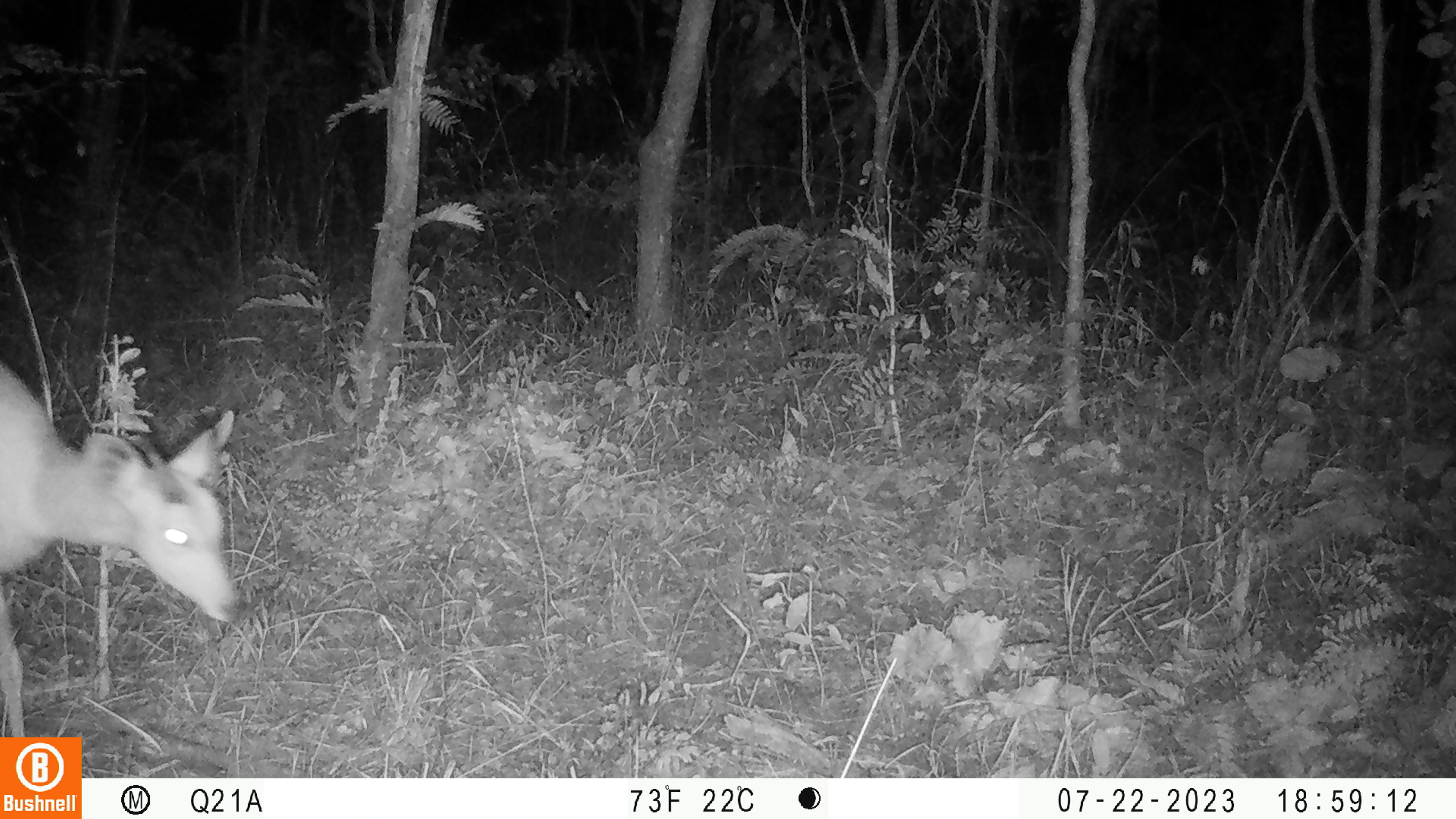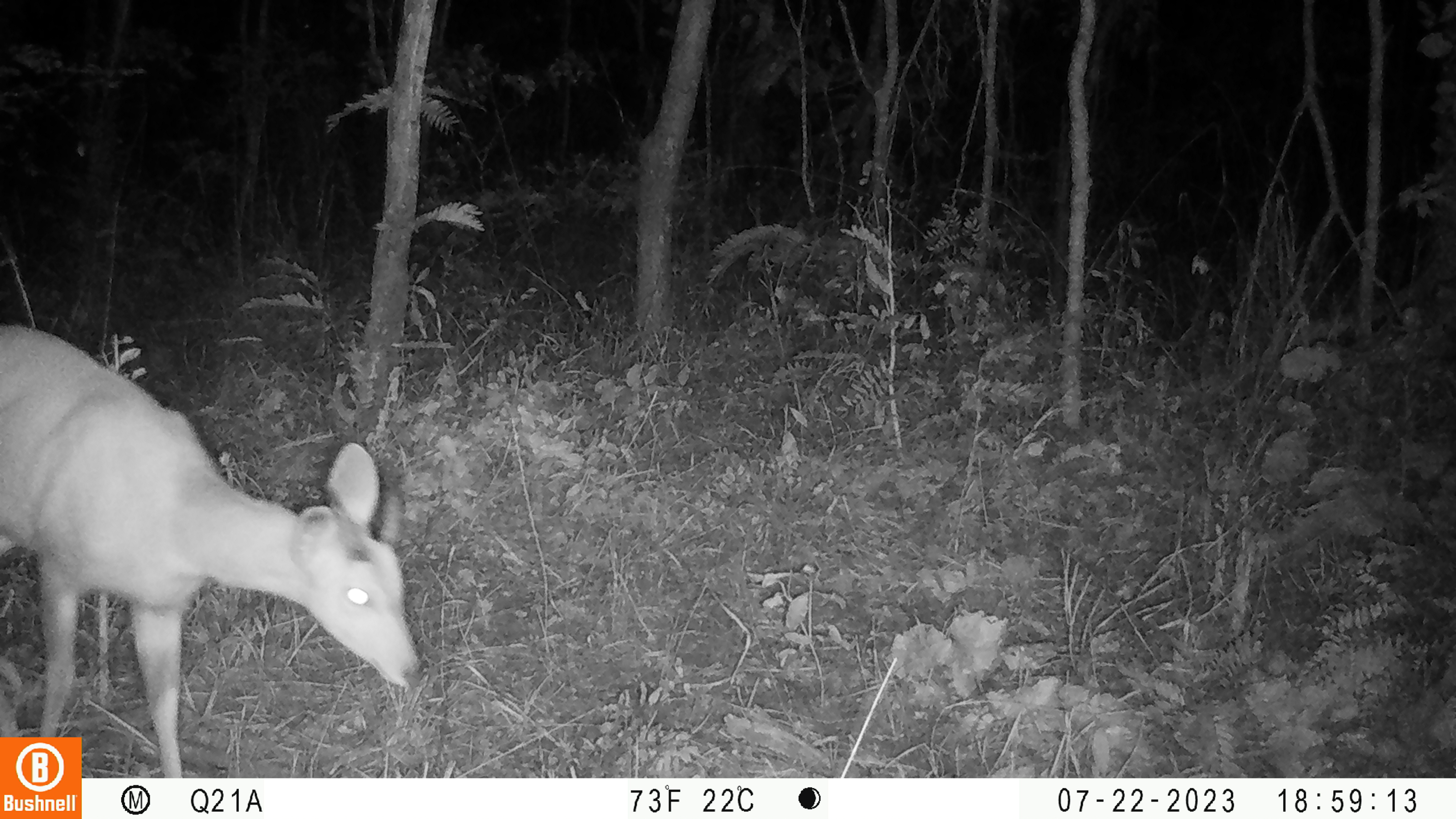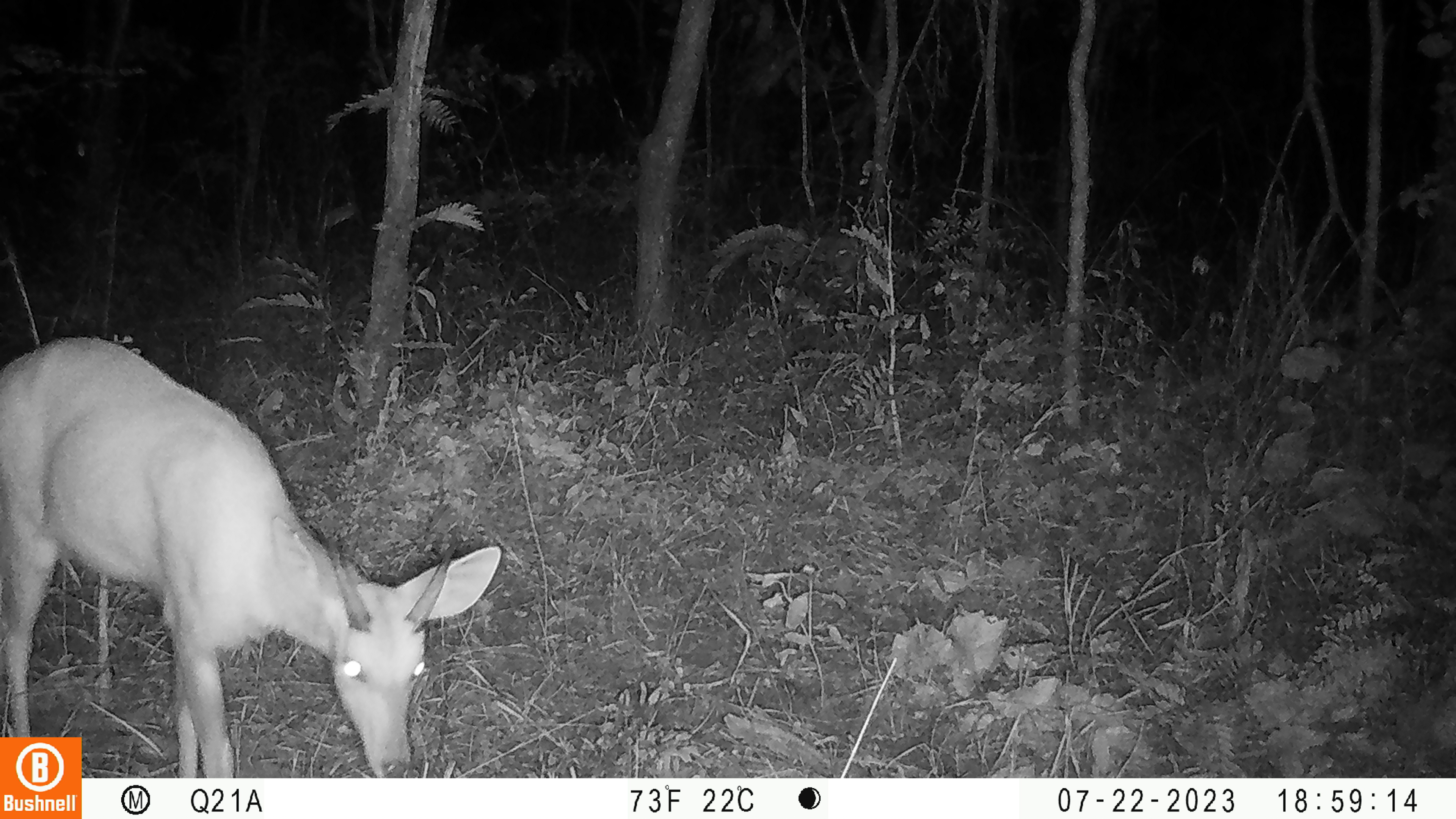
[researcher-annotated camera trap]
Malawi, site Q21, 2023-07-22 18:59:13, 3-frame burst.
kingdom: Animalia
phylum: Chordata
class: Mammalia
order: Artiodactyla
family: Bovidae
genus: Tragelaphus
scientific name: Tragelaphus sylvaticus sylvaticus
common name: cape bushbuck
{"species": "cape bushbuck (Tragelaphus sylvaticus sylvaticus)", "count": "1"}